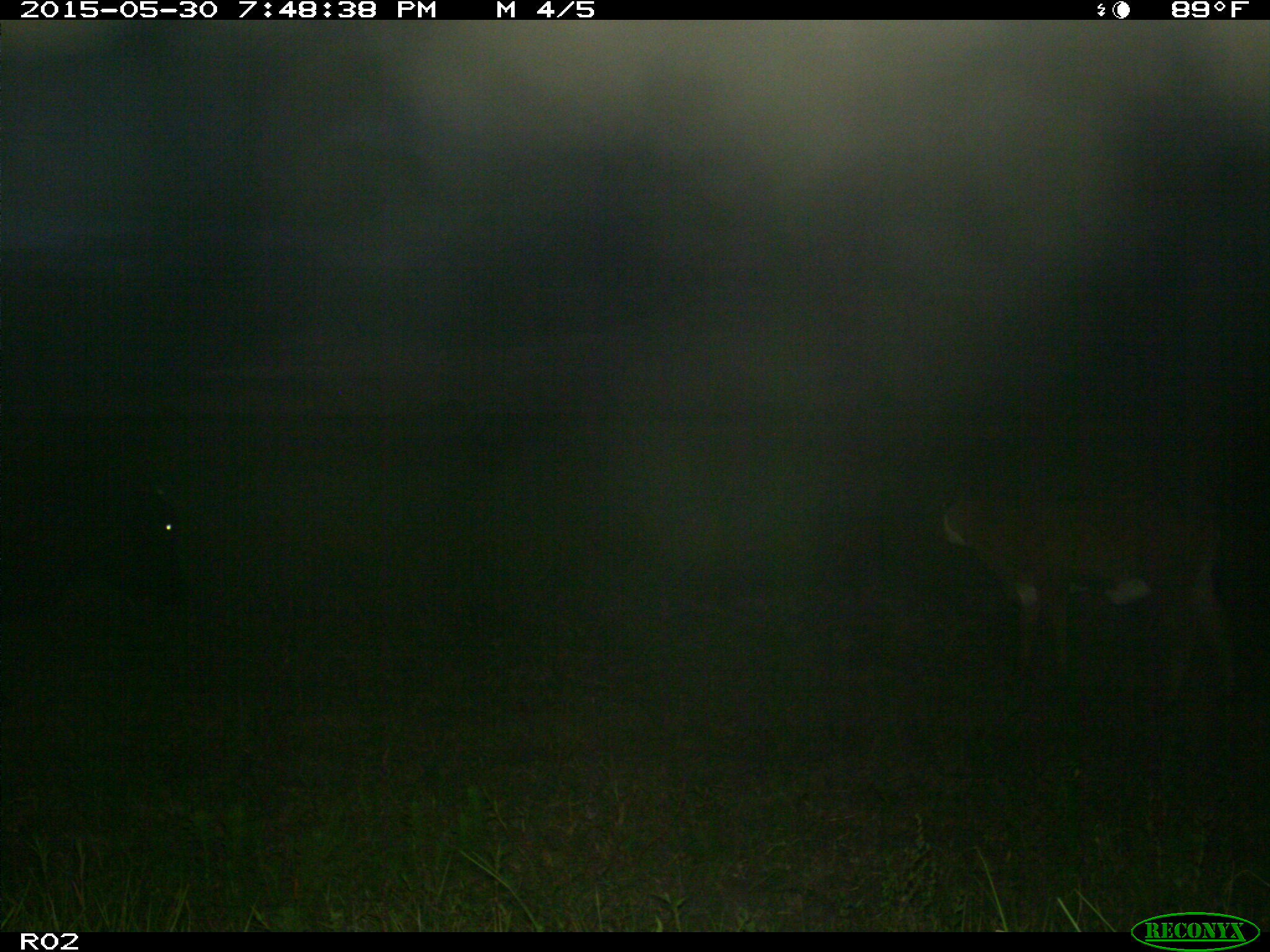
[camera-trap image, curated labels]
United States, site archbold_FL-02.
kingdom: Animalia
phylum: Chordata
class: Mammalia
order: Artiodactyla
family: Bovidae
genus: Bos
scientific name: Bos taurus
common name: domestic cow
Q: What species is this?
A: Bos taurus (domestic cow).